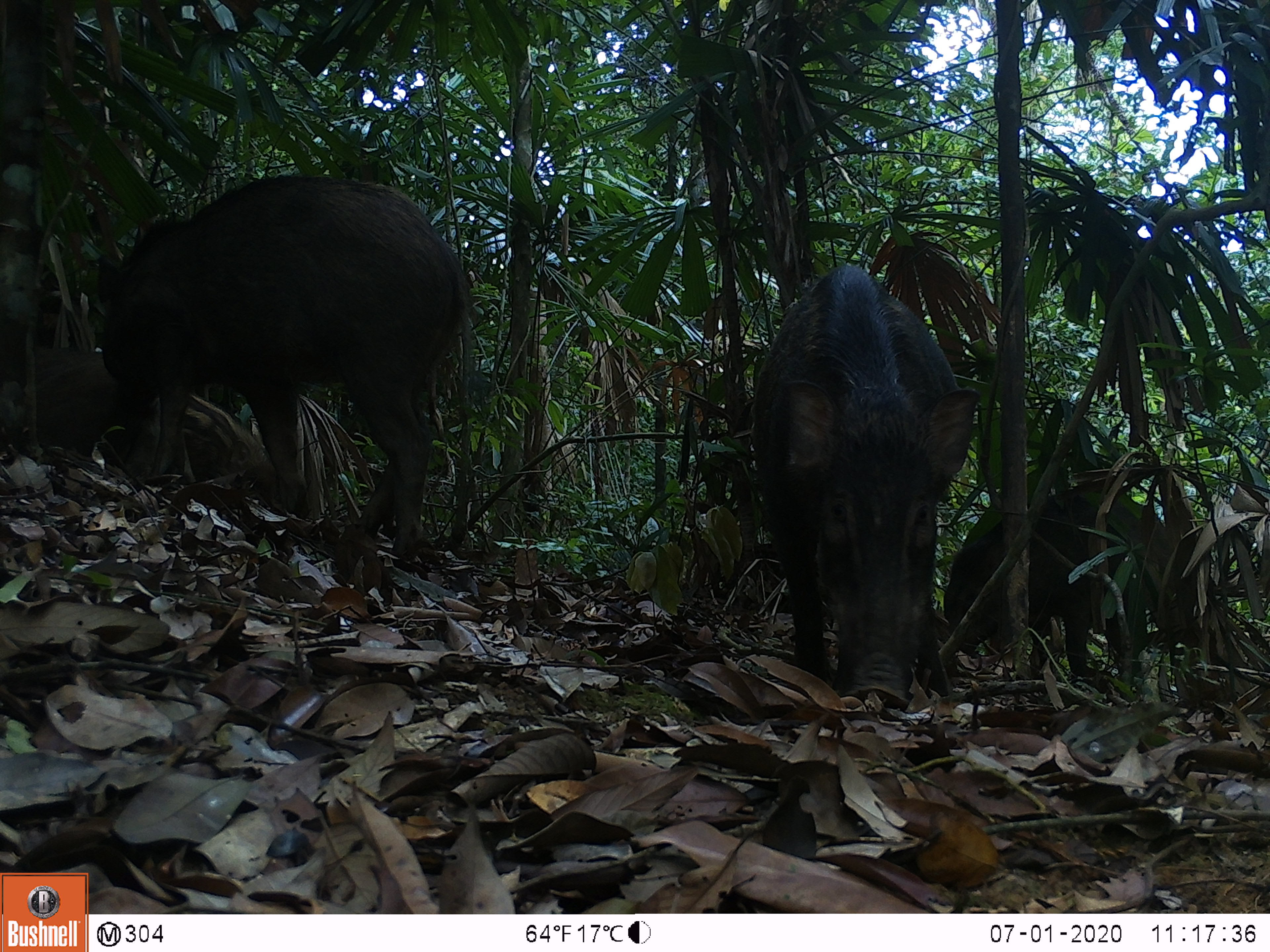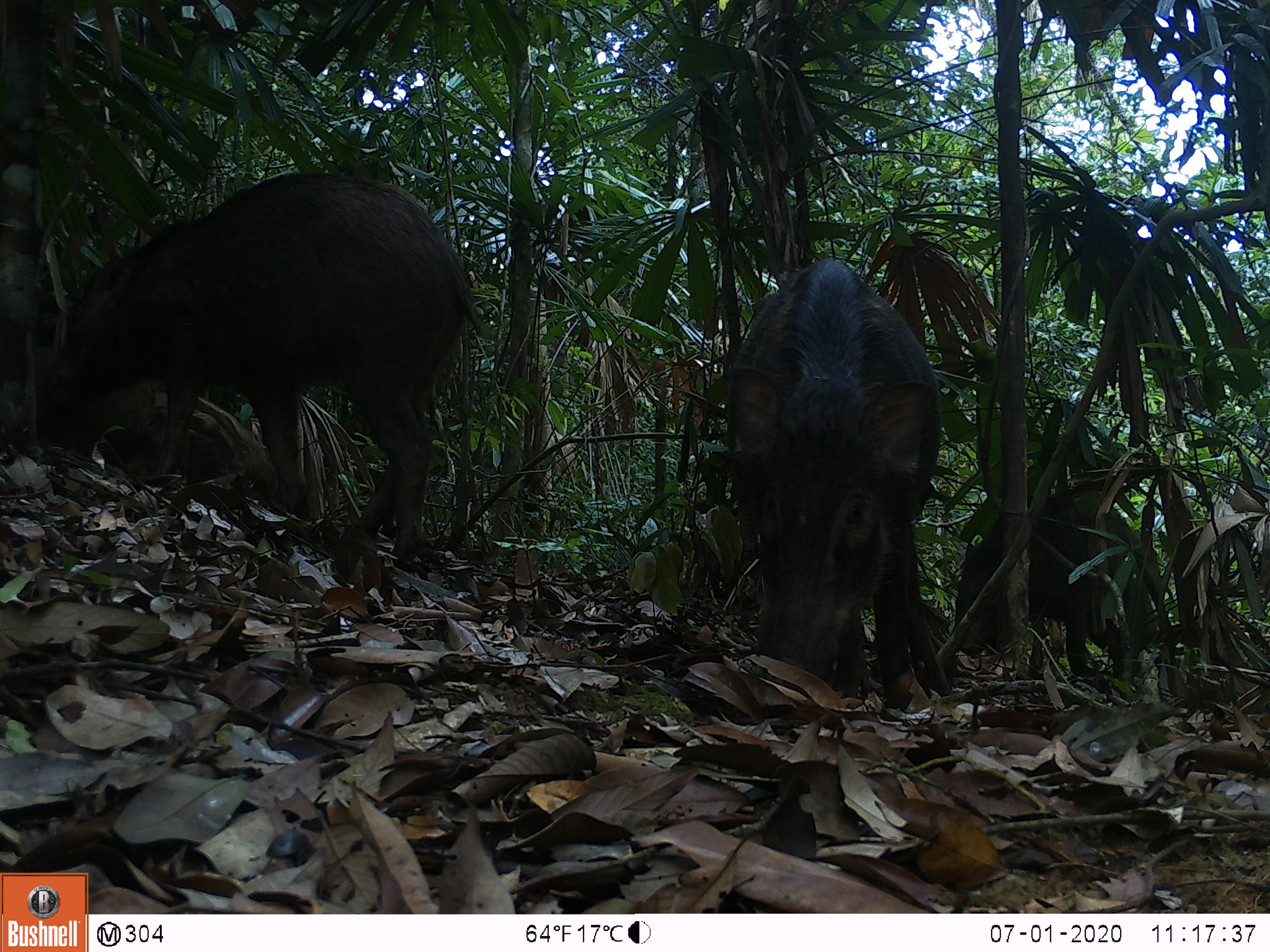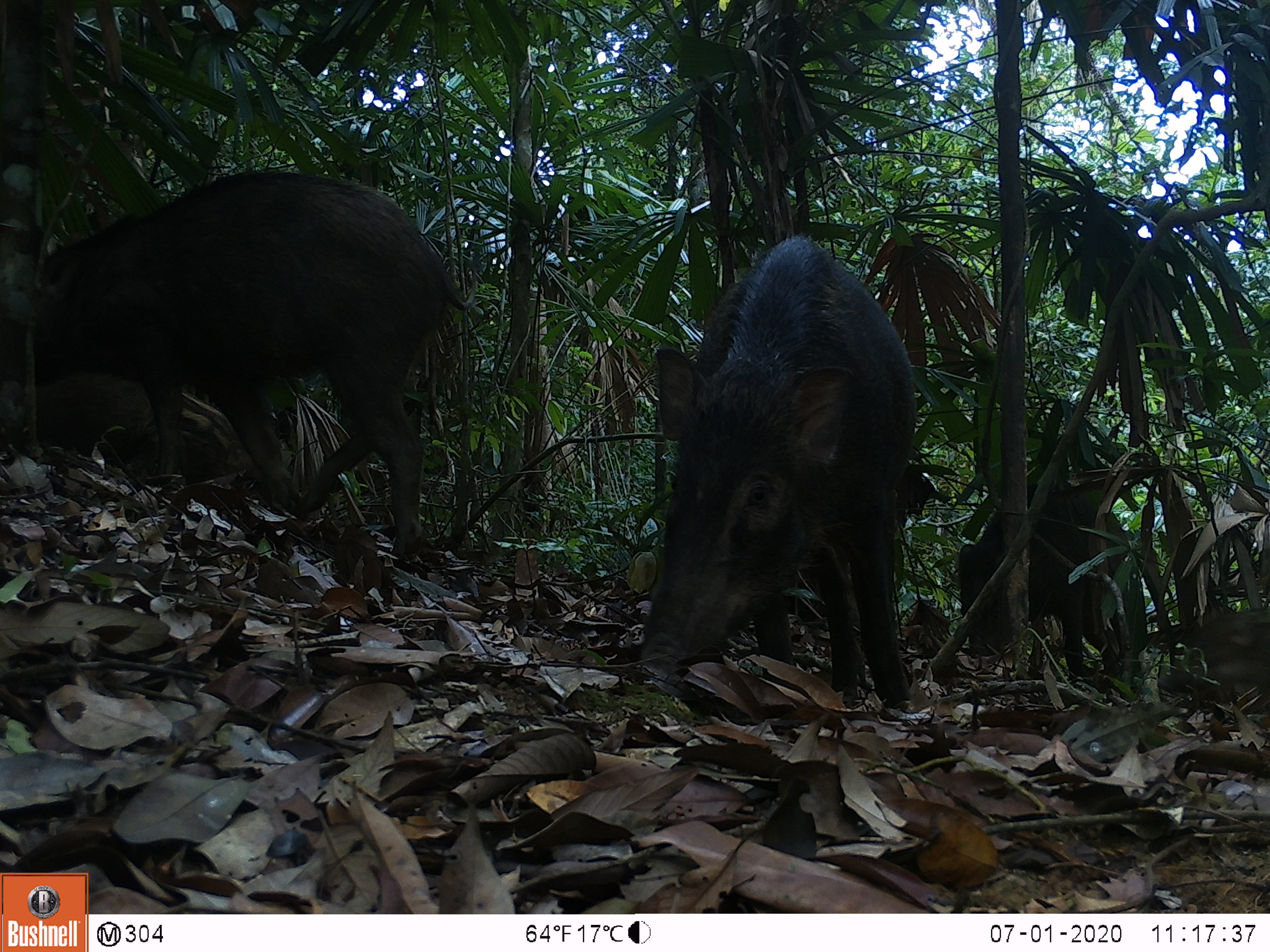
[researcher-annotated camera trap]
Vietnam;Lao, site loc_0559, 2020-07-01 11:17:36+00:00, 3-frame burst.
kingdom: Animalia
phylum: Chordata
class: Mammalia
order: Artiodactyla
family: Suidae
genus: Sus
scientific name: Sus scrofa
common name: eurasian wild pig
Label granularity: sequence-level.